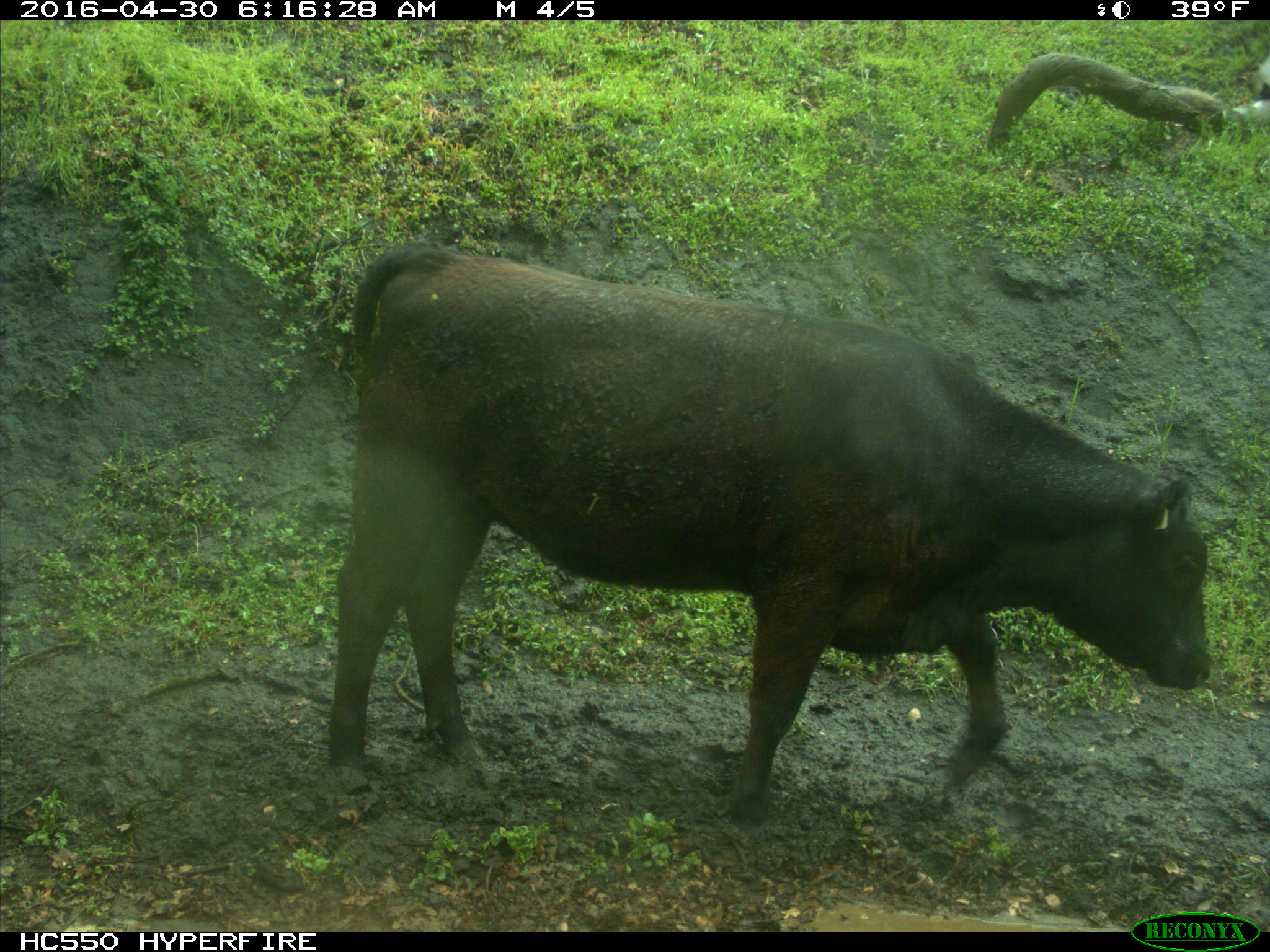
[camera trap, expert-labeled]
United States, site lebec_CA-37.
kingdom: Animalia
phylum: Chordata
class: Mammalia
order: Artiodactyla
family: Bovidae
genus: Bos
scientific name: Bos taurus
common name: domestic cow